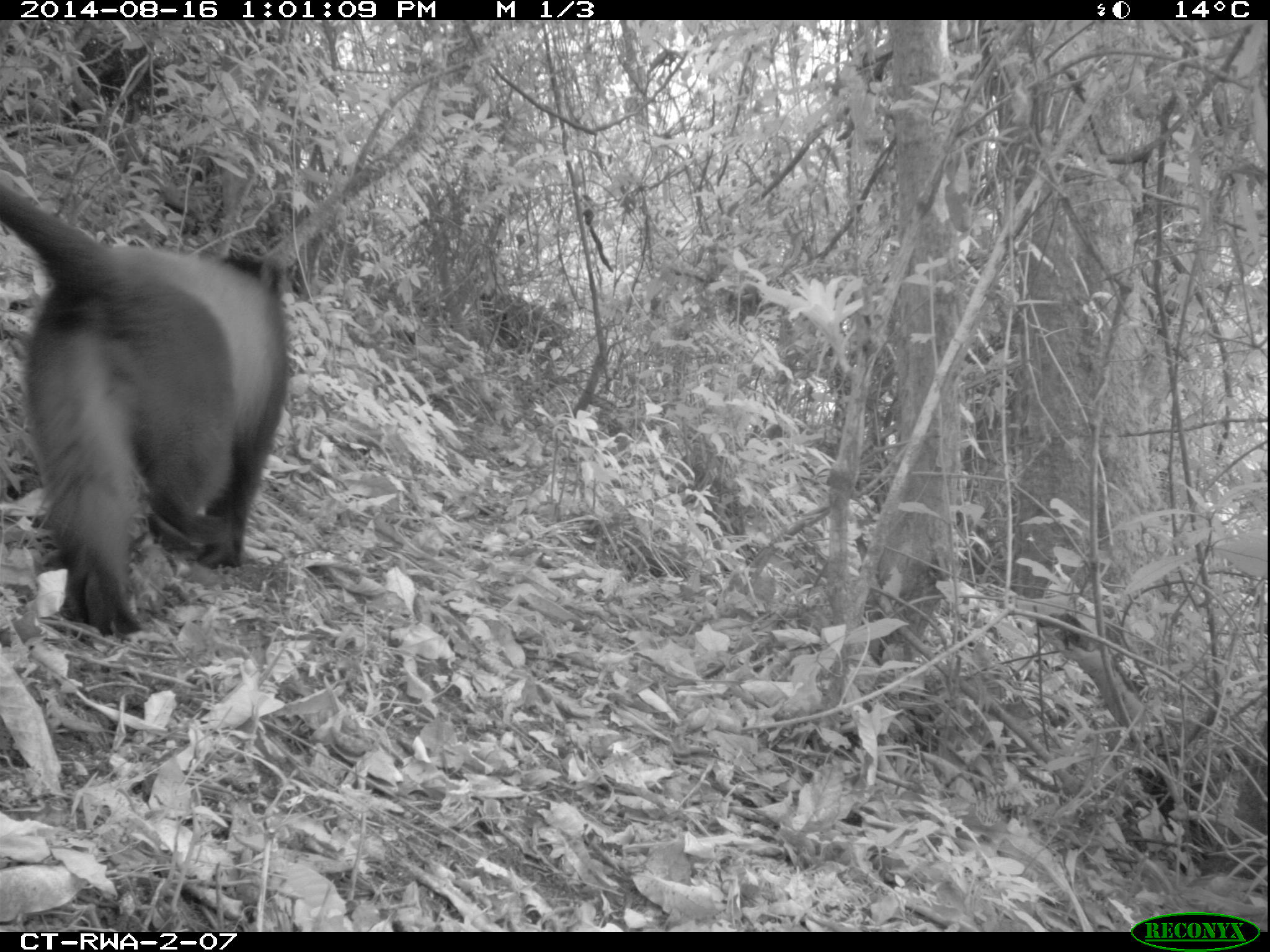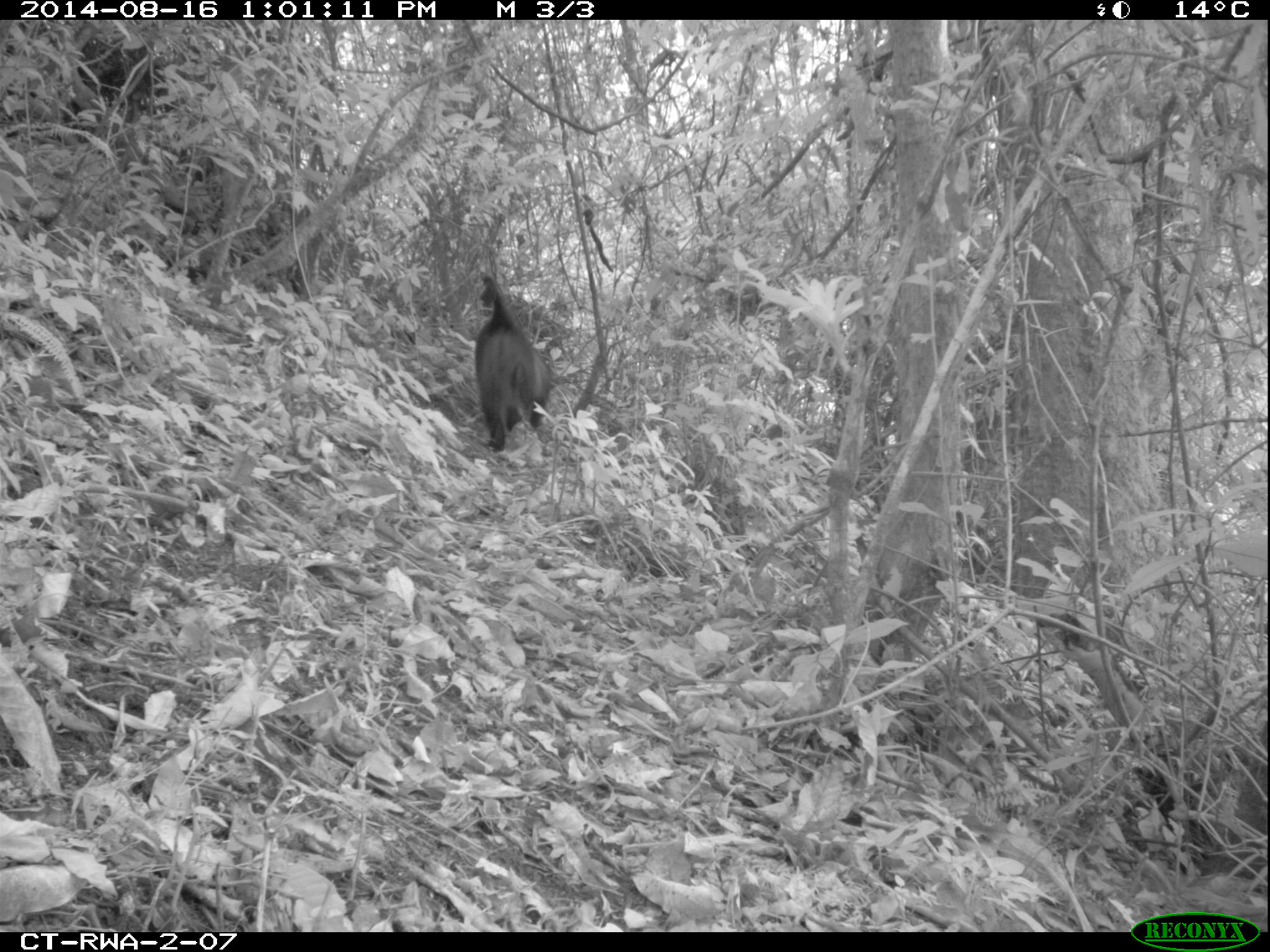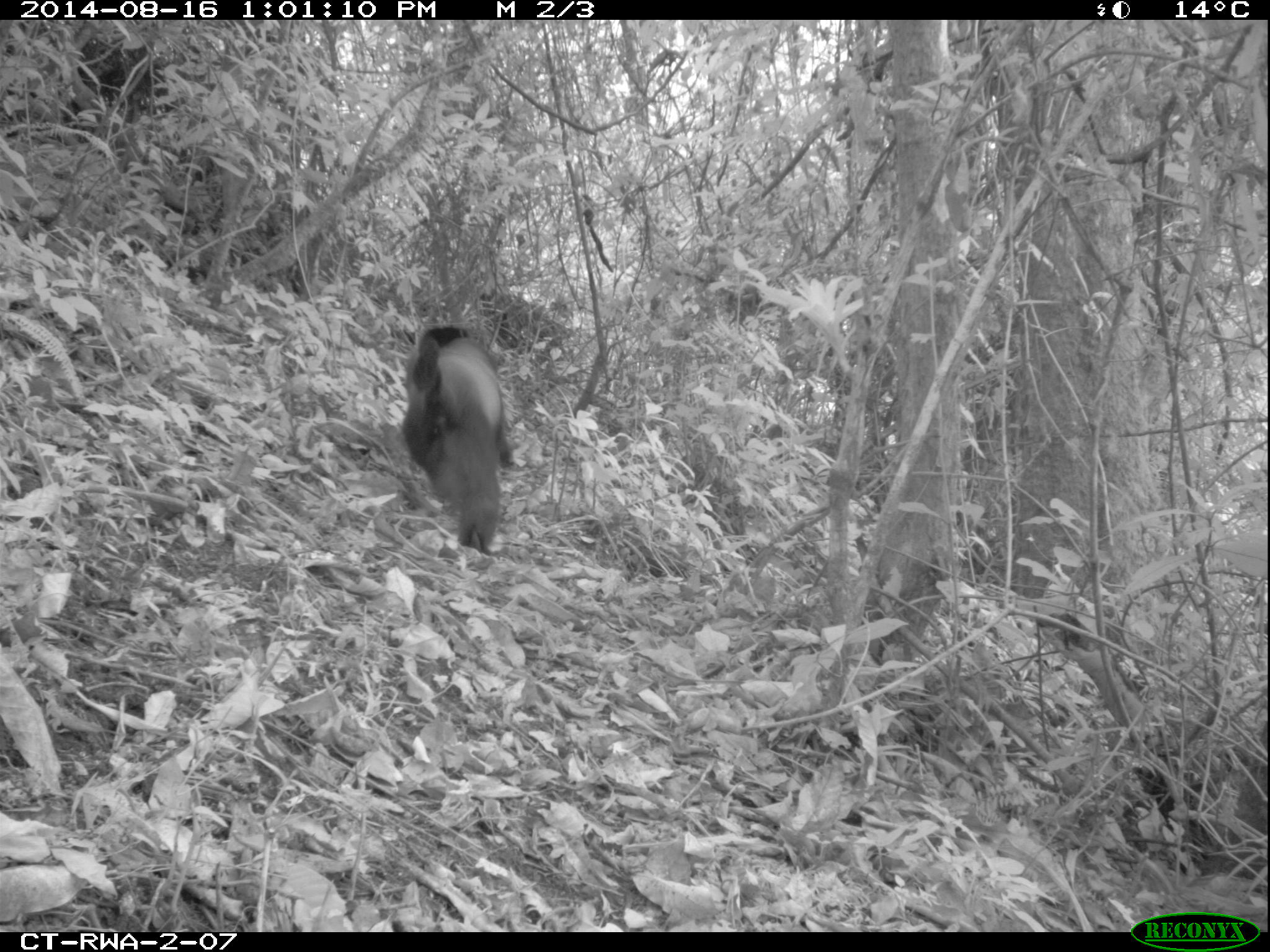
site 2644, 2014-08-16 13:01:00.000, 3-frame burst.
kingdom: Animalia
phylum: Chordata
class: Mammalia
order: Primates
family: Cercopithecidae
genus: Cercopithecus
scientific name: Cercopithecus mitis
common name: blue monkey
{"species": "Cercopithecus mitis (blue monkey)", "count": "1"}